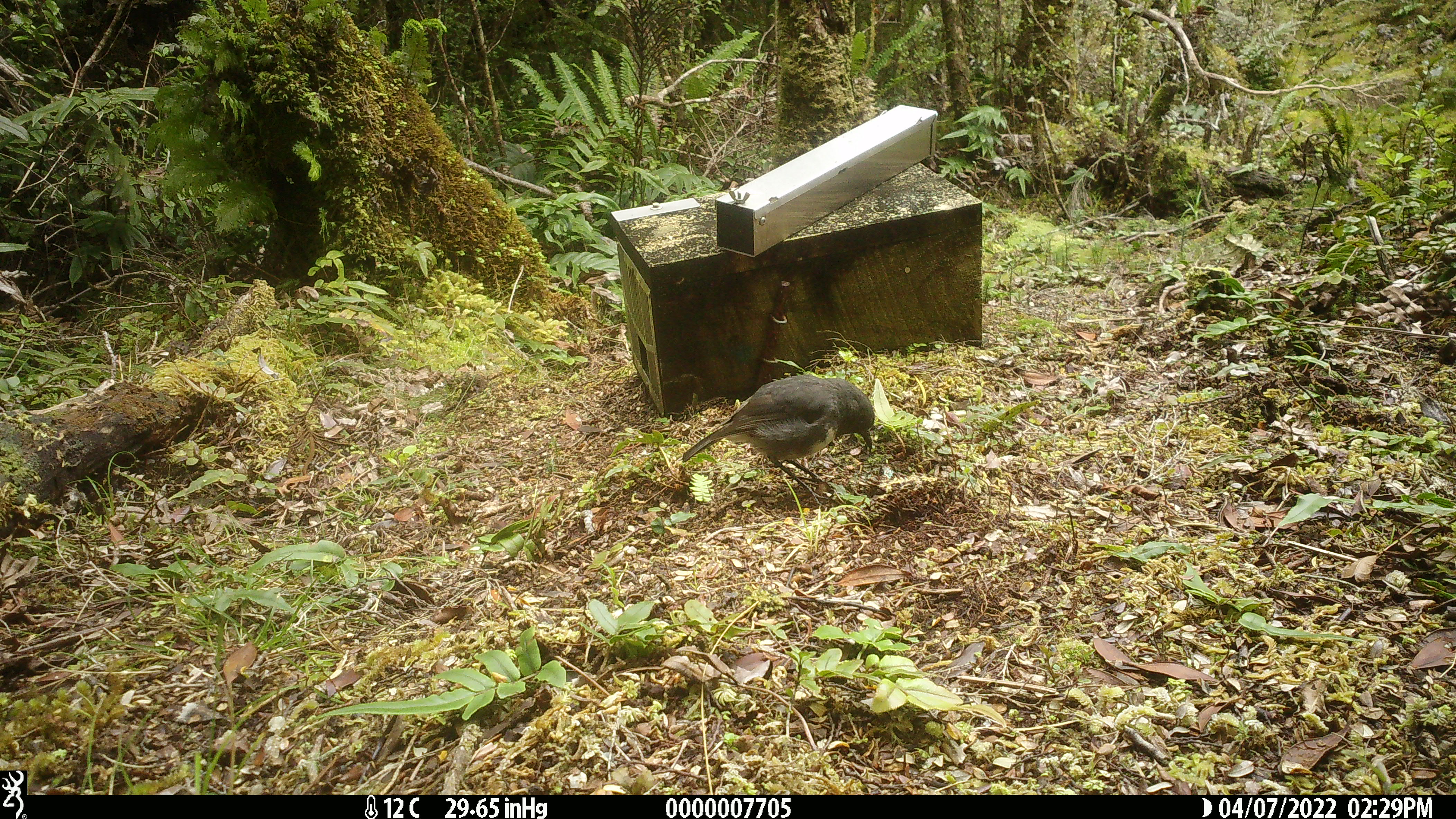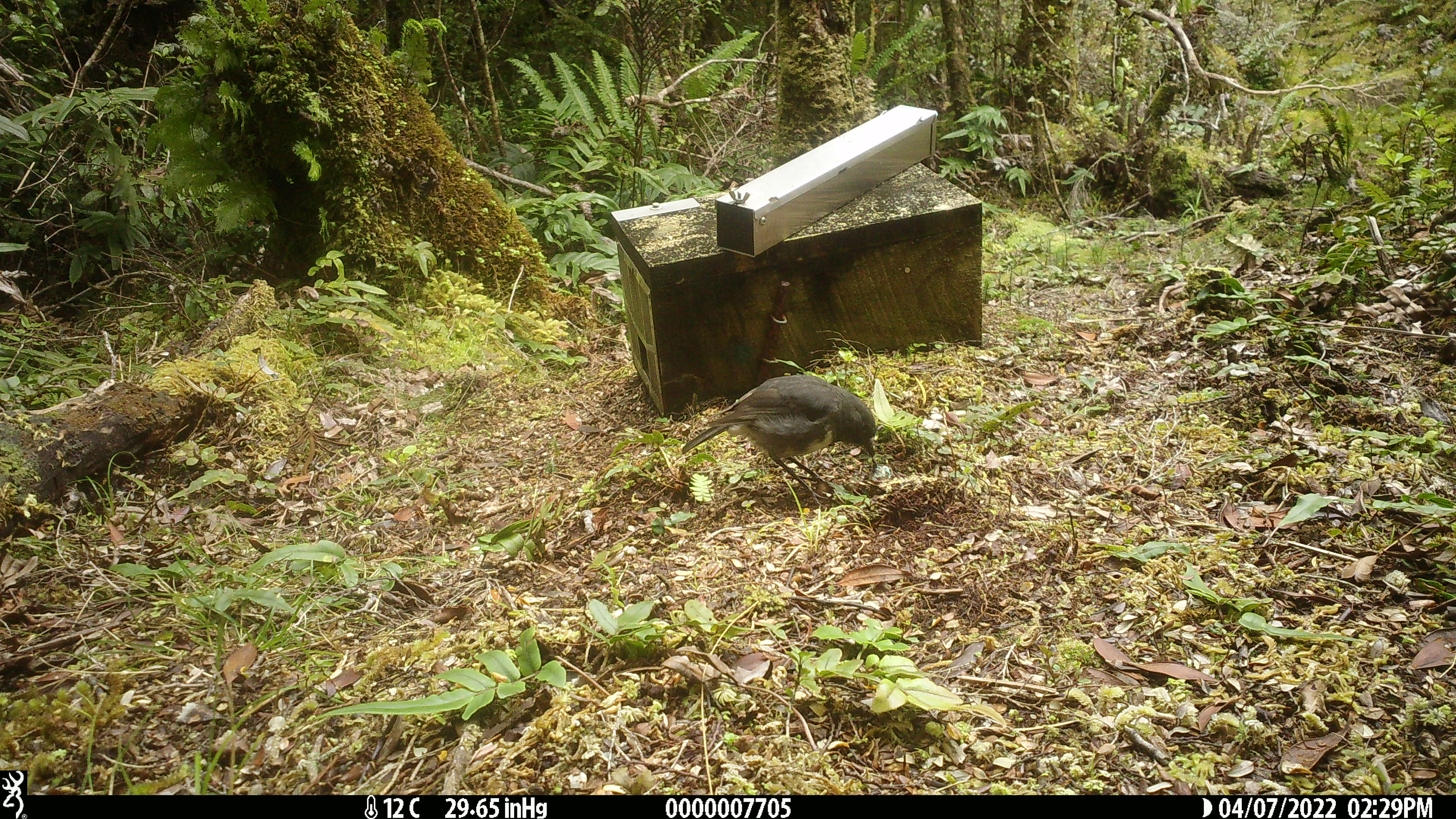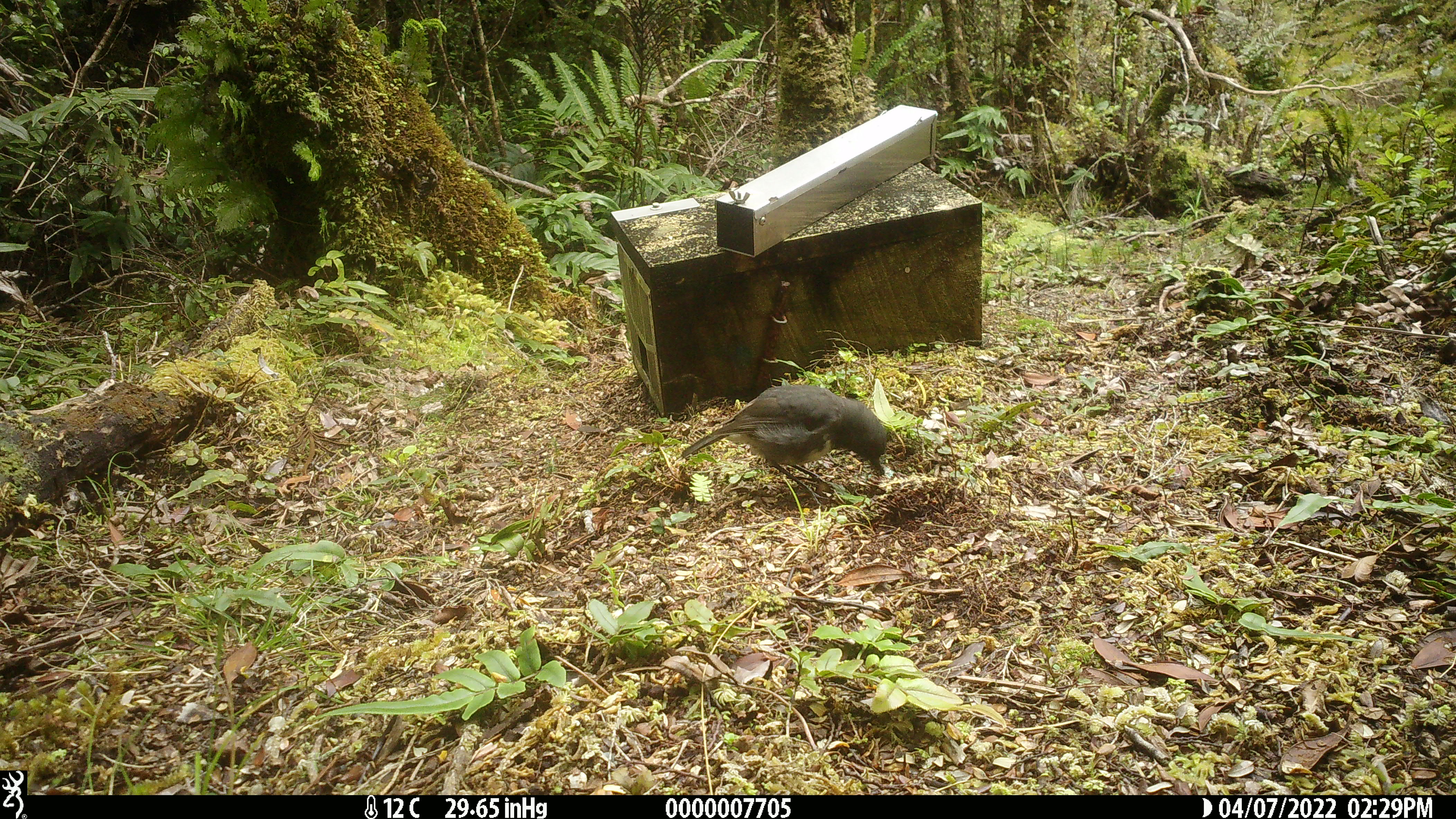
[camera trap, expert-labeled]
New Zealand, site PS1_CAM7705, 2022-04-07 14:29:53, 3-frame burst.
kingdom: Animalia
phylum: Chordata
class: Aves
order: Passeriformes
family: Petroicidae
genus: Petroica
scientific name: Petroica australis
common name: new zealand robin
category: robin